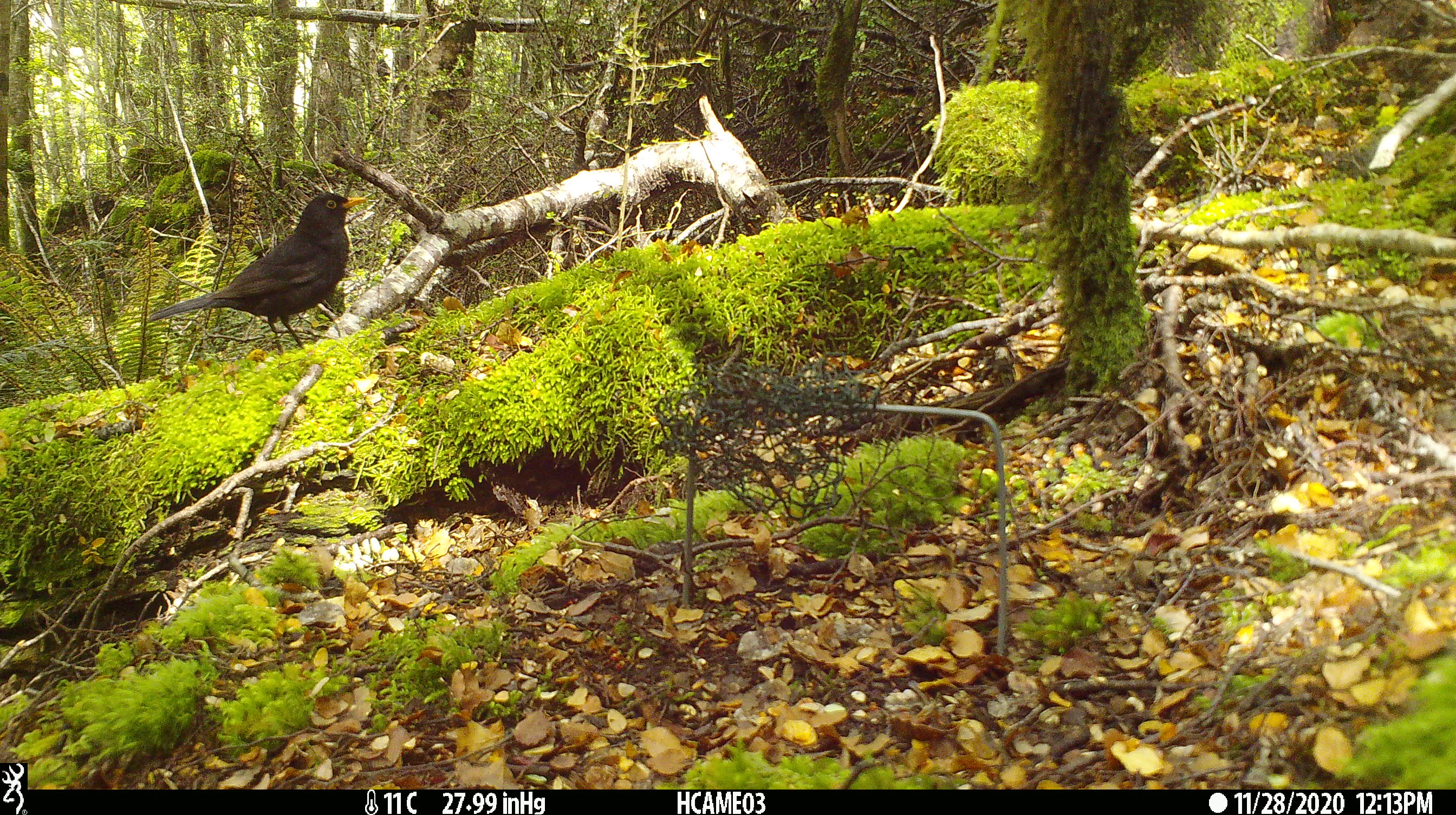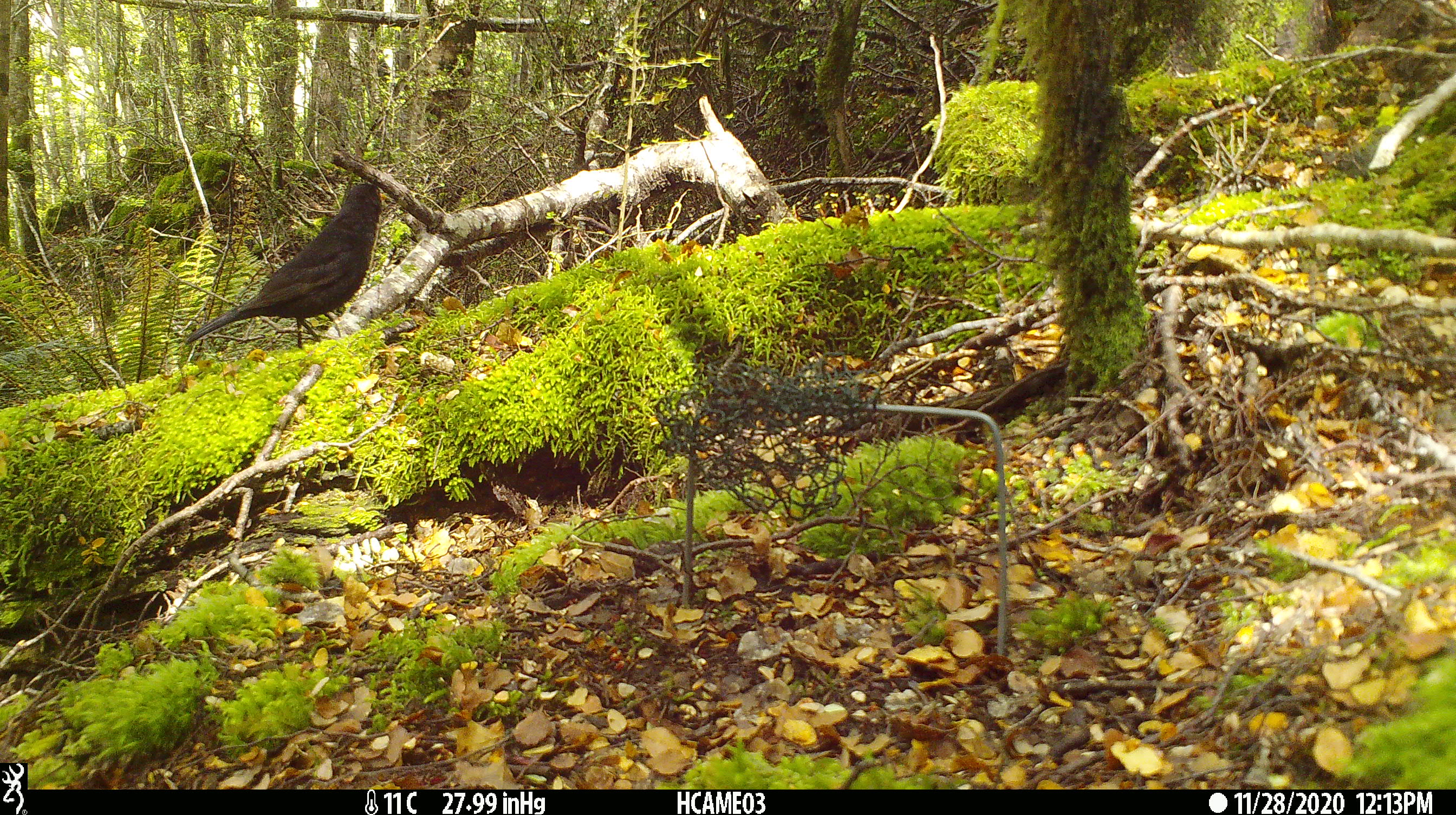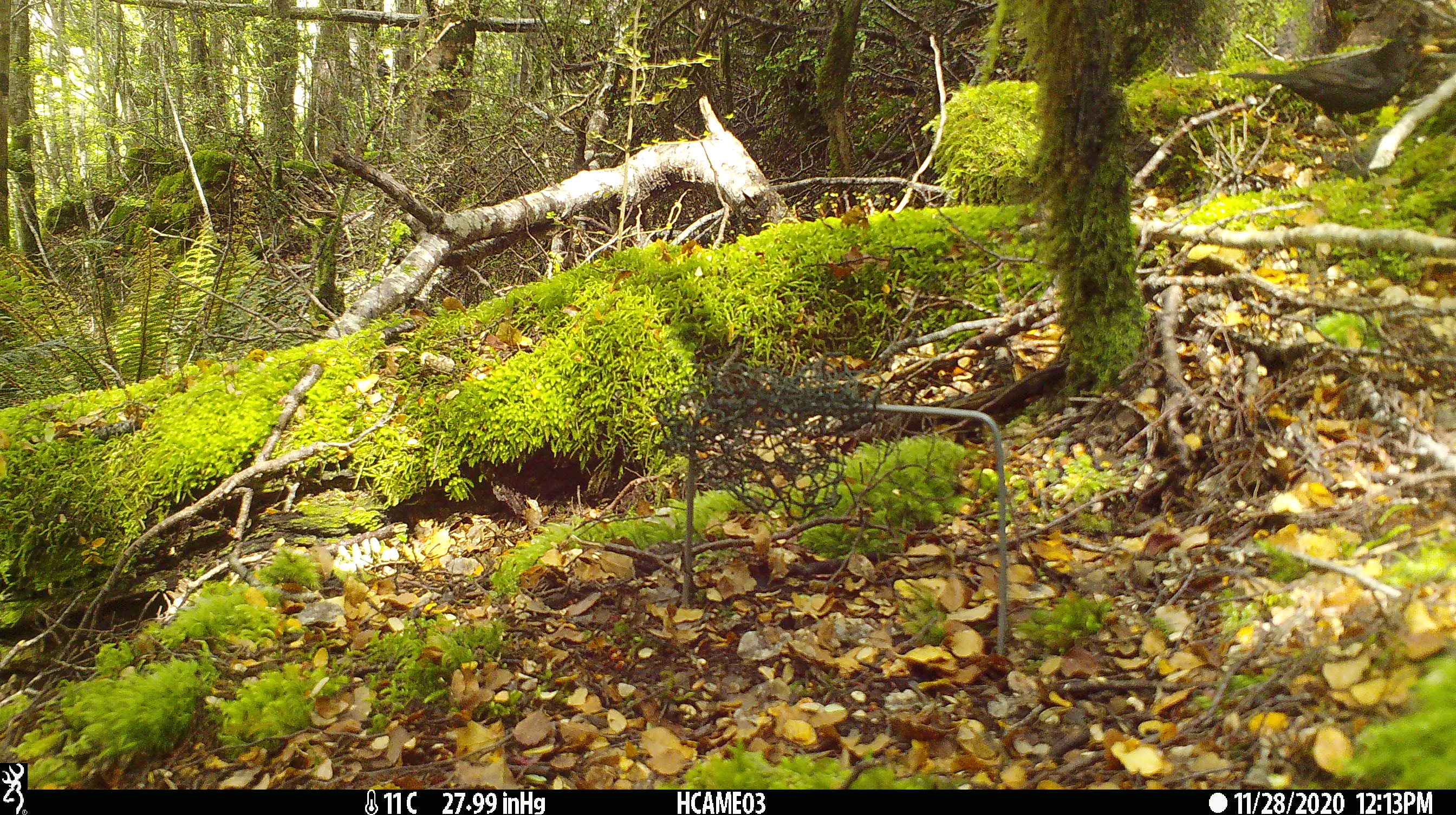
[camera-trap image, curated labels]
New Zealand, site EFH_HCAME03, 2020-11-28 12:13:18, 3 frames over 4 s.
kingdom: Animalia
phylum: Chordata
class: Aves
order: Passeriformes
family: Turdidae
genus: Turdus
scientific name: Turdus merula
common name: eurasian blackbird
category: blackbird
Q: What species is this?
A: Blackbird (eurasian blackbird) (Turdus merula).